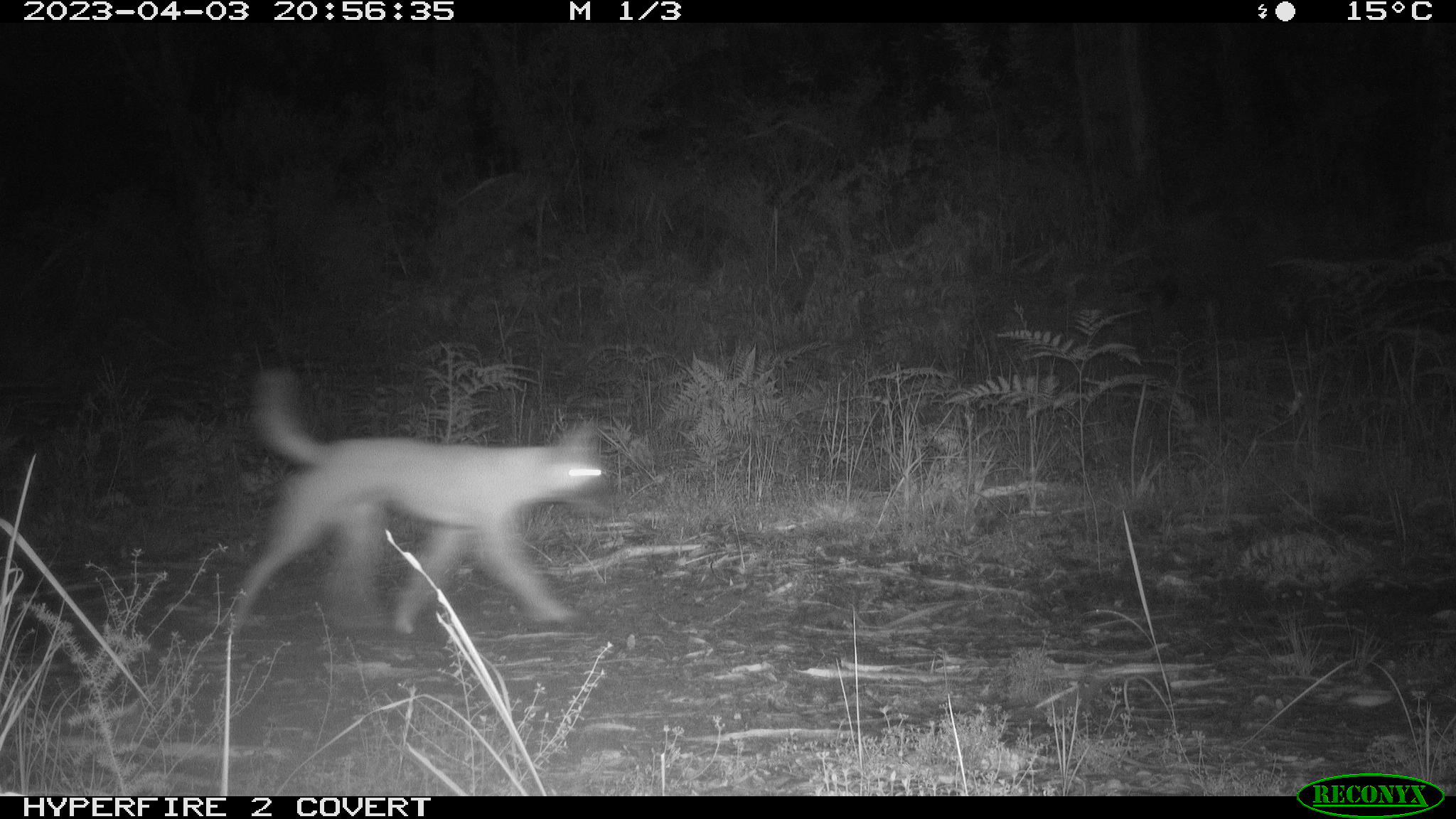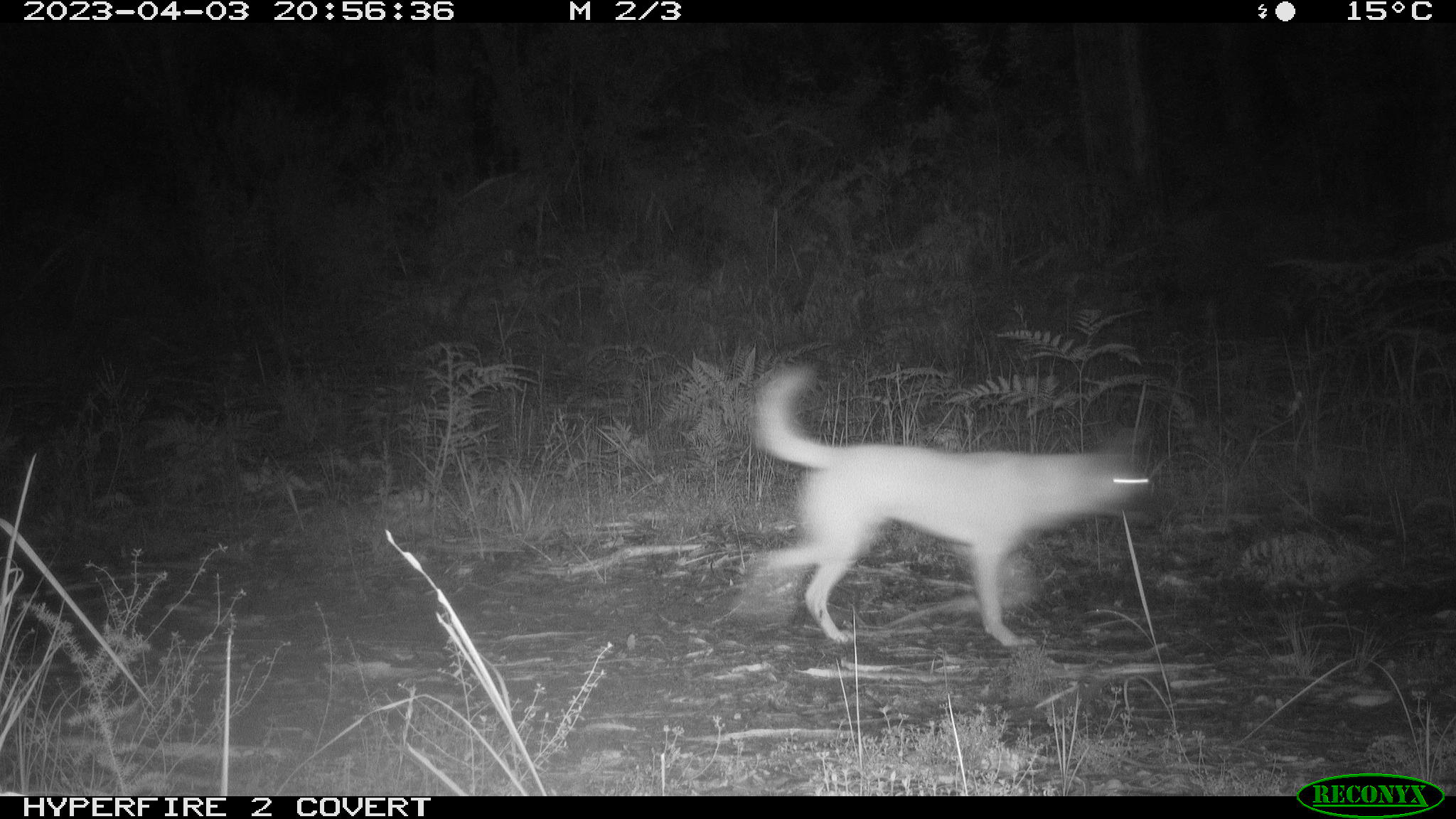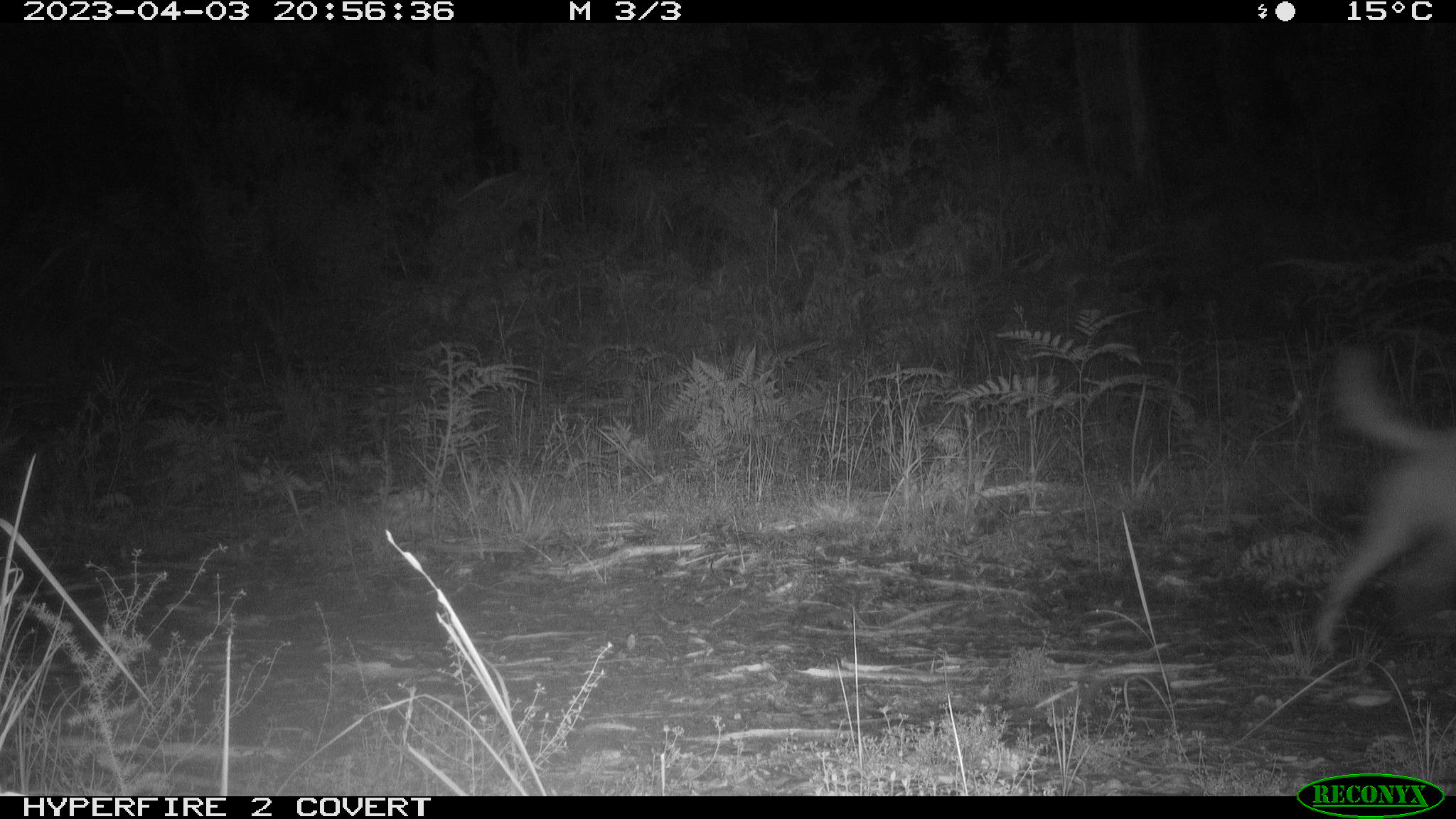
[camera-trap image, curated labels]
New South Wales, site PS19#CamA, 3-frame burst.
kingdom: Animalia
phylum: Chordata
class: Mammalia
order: Carnivora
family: Canidae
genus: Canis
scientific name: Canis familiaris dingo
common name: dingo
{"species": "dingo (Canis familiaris dingo)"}